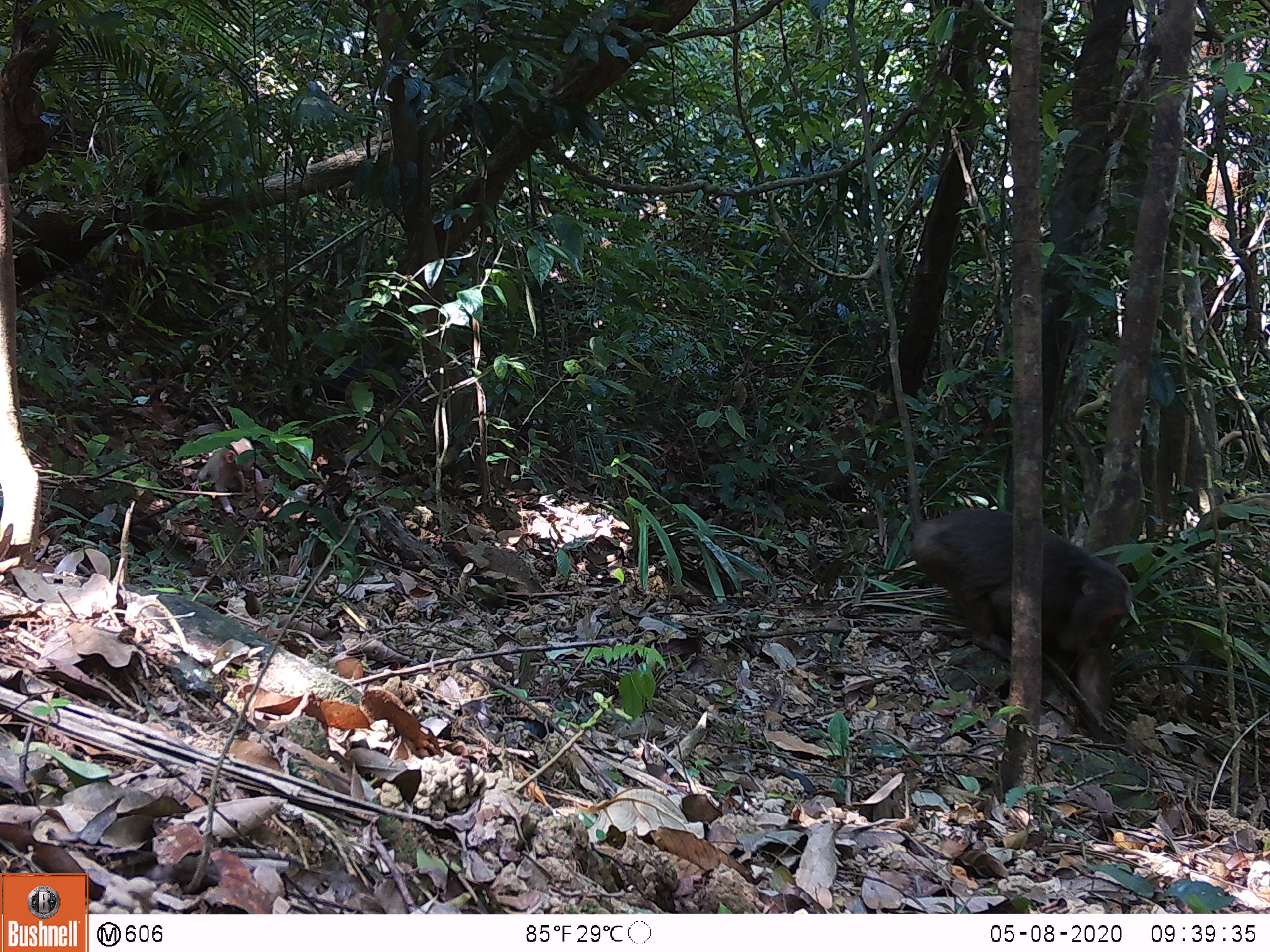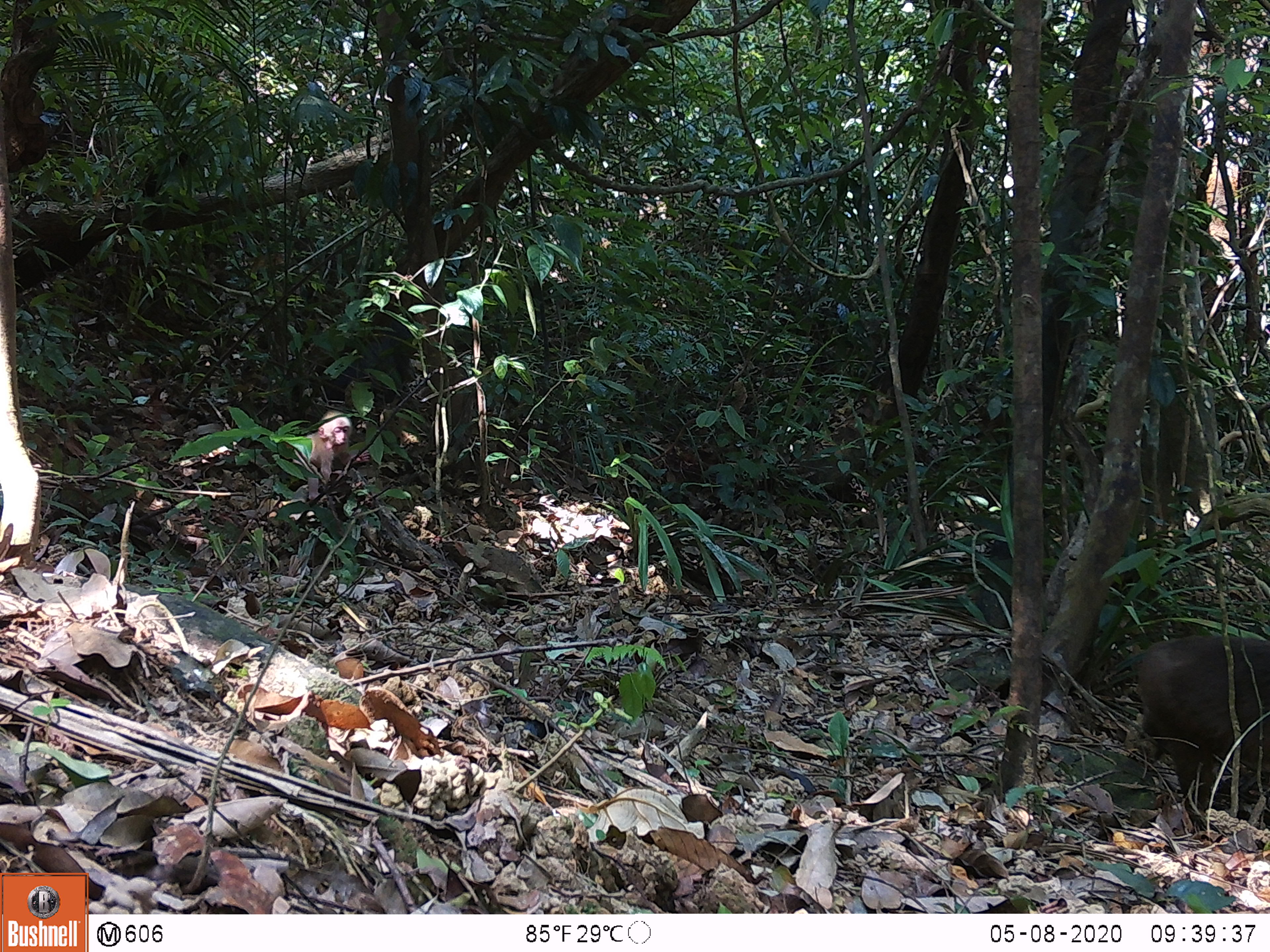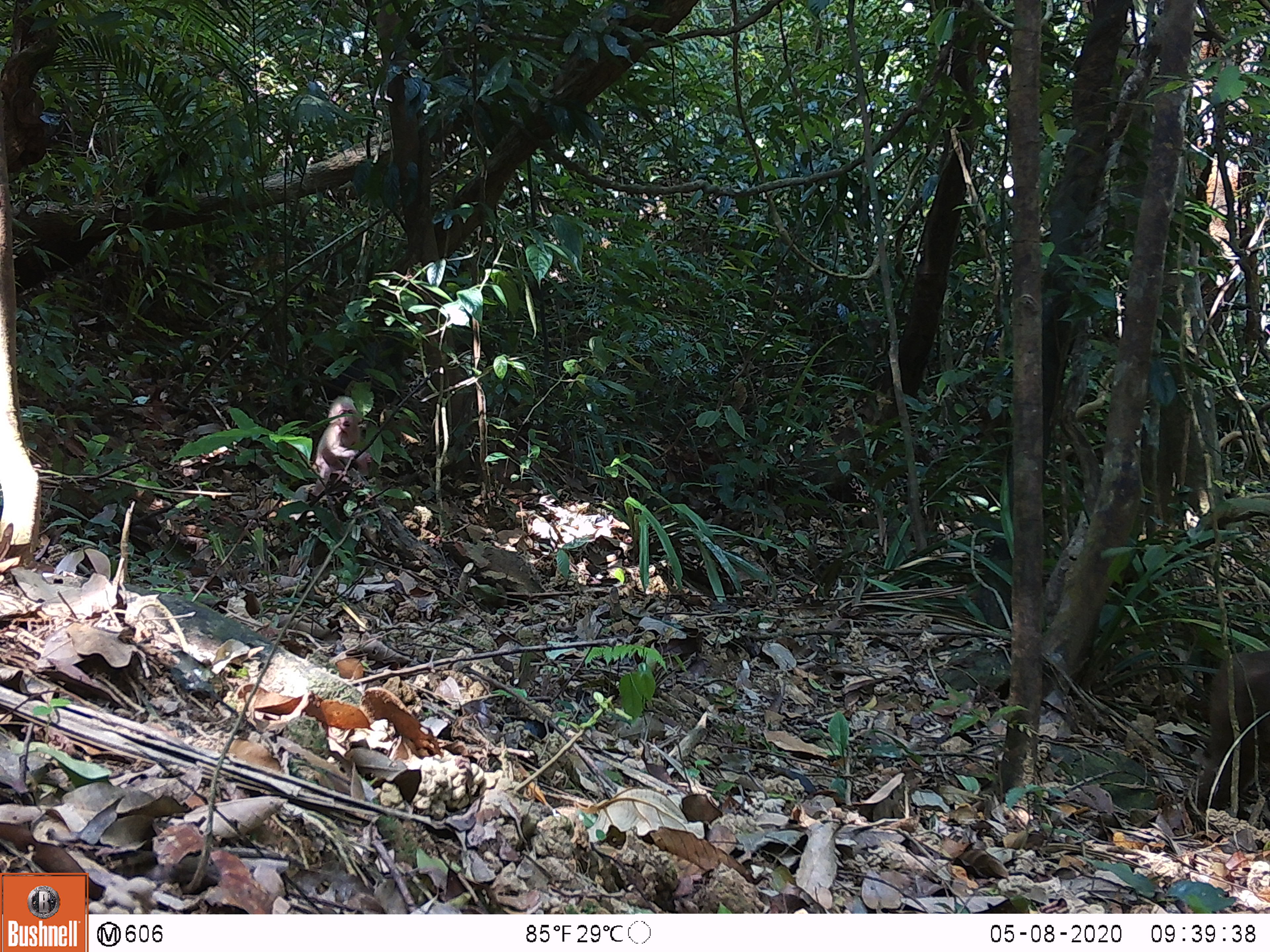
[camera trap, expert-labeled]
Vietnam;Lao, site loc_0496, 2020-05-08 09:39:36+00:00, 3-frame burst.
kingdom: Animalia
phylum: Chordata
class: Mammalia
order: Primates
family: Cercopithecidae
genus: Macaca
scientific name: Macaca arctoides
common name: stump-tailed macaque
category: stump tailed macaque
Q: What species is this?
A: Stump tailed macaque (stump-tailed macaque) (Macaca arctoides).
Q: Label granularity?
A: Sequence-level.